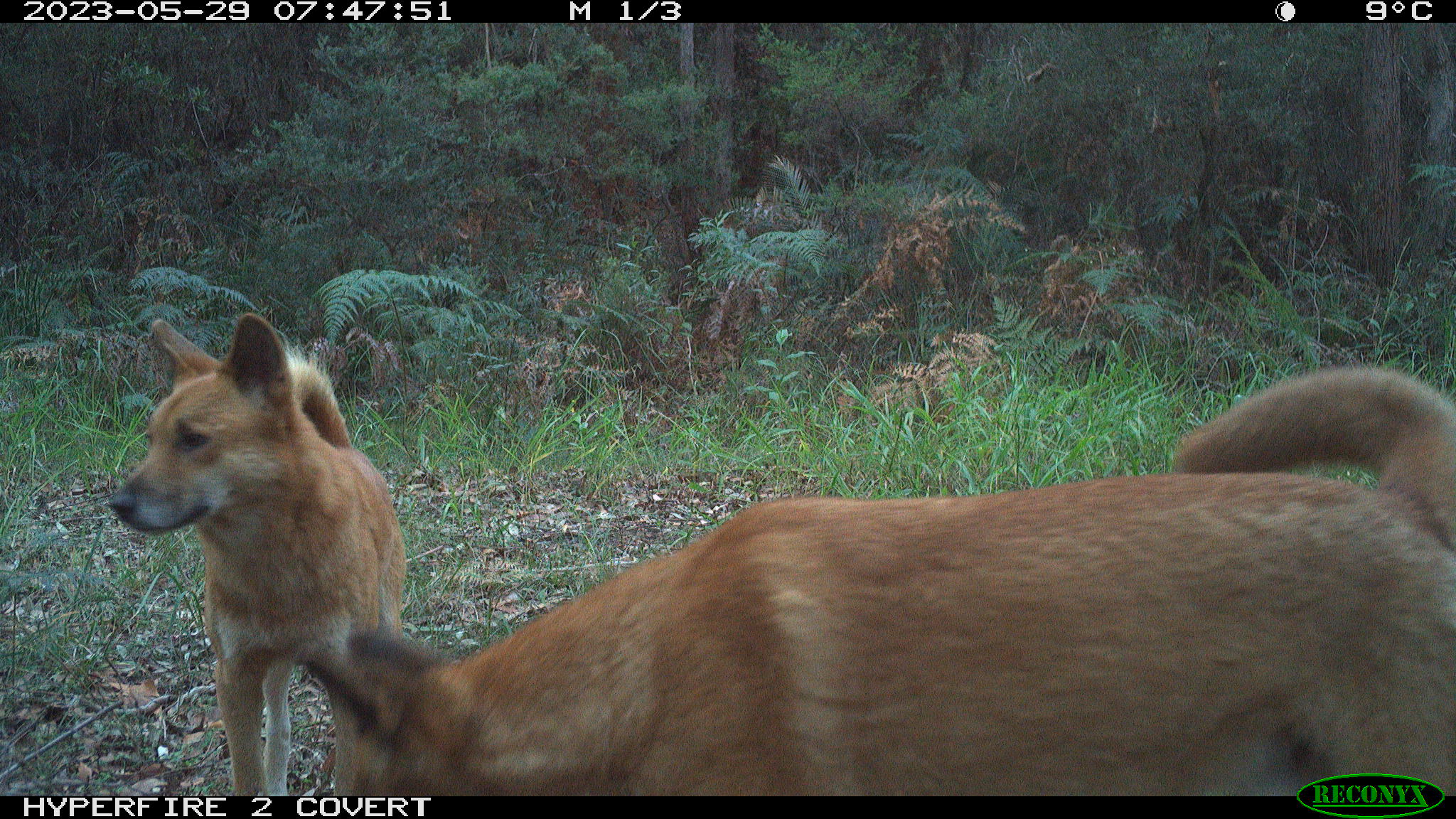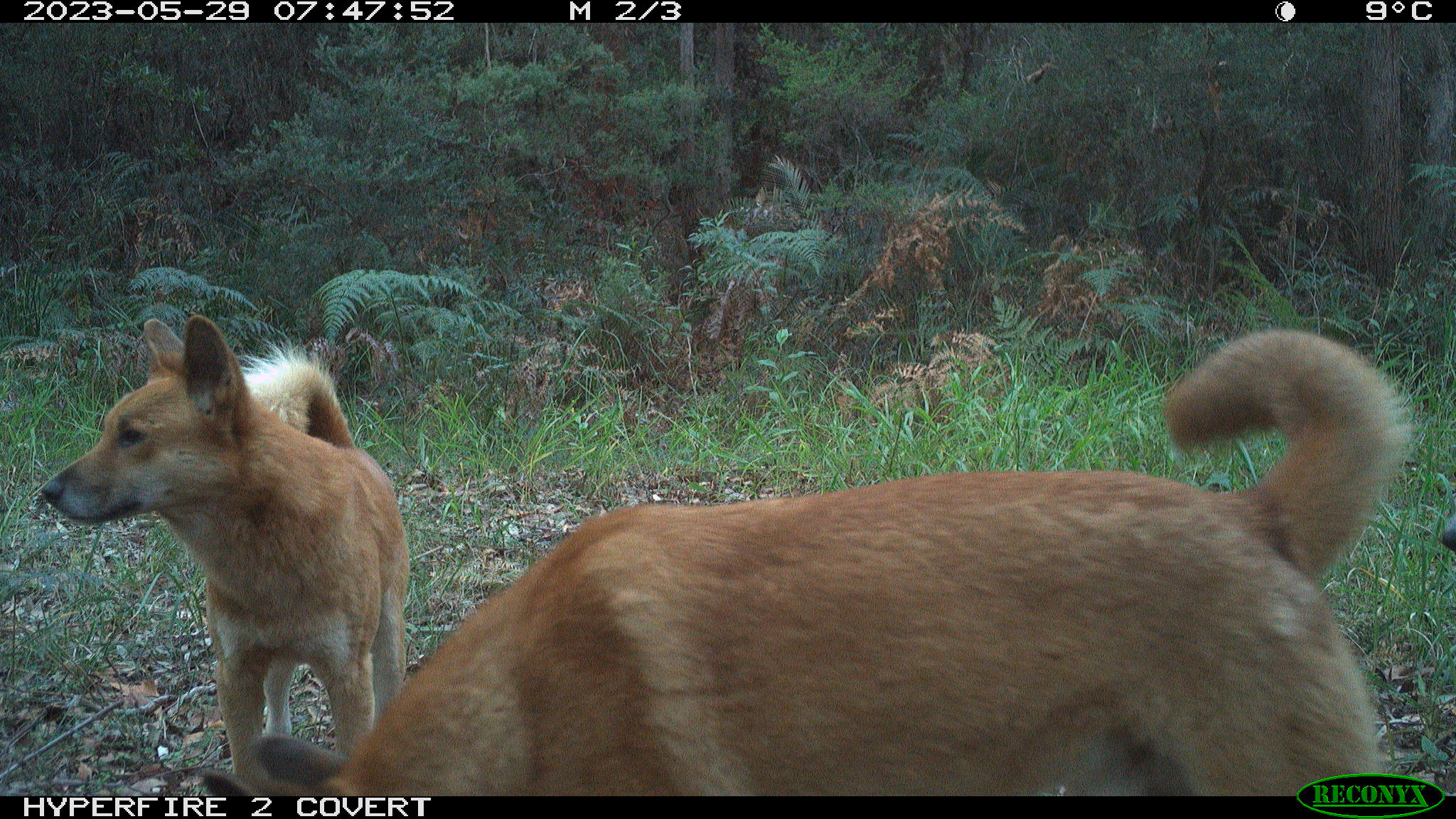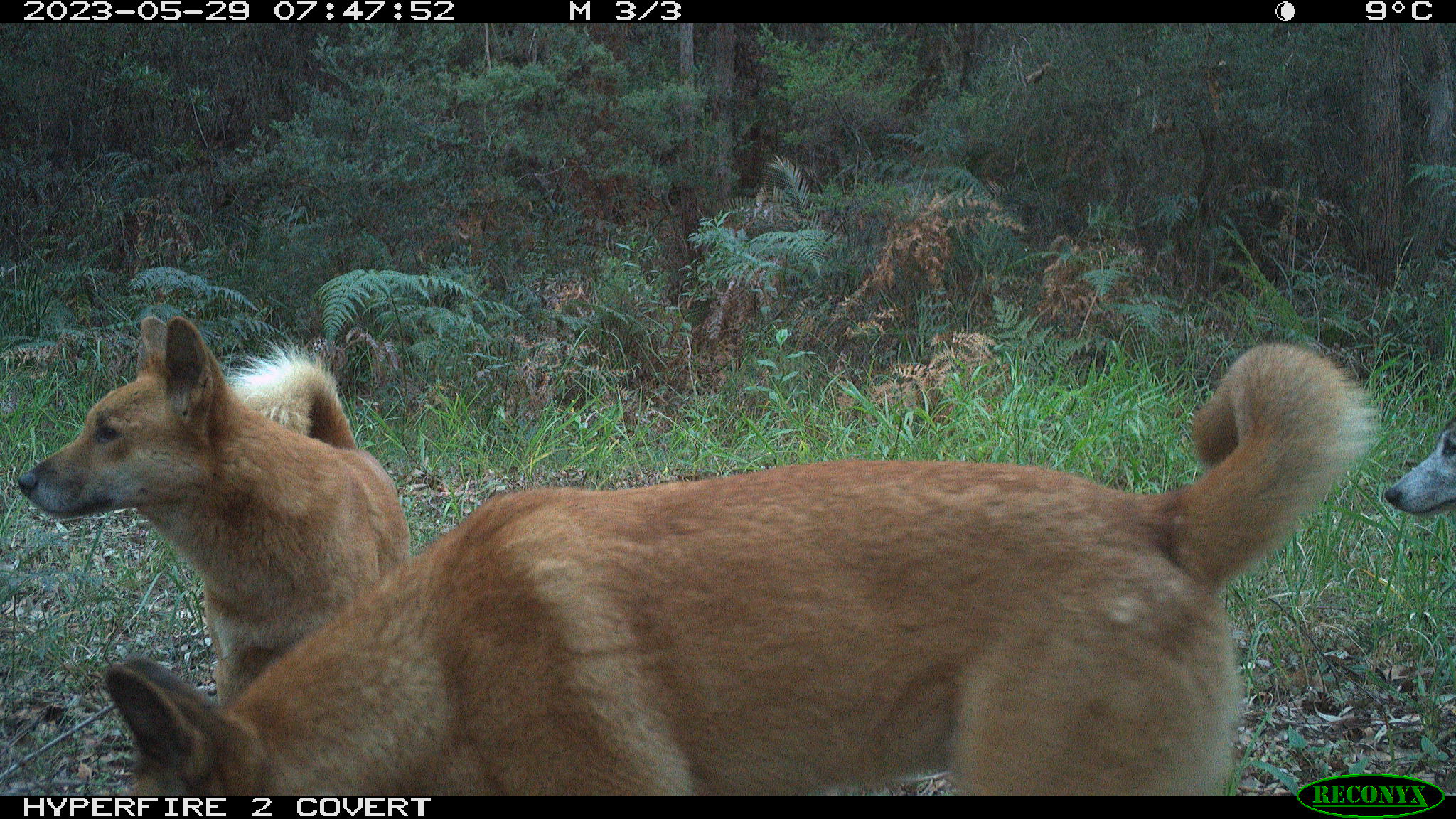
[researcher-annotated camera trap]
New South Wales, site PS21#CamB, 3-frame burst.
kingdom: Animalia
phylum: Chordata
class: Mammalia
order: Carnivora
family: Canidae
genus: Canis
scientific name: Canis familiaris dingo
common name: dingo